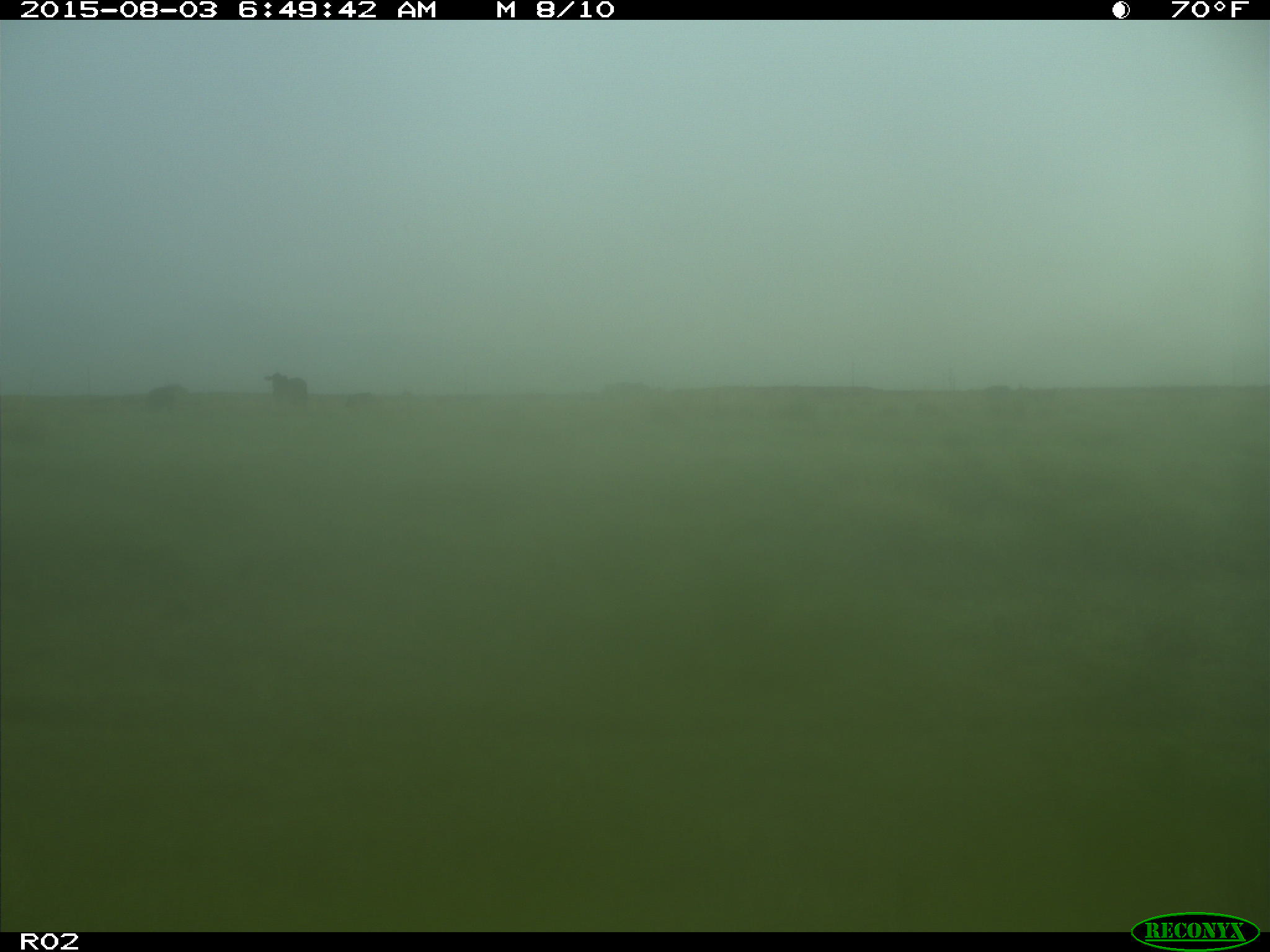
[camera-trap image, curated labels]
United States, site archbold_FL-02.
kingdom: Animalia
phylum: Chordata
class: Mammalia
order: Artiodactyla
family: Bovidae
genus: Bos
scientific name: Bos taurus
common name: domestic cow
Bos taurus (domestic cow).